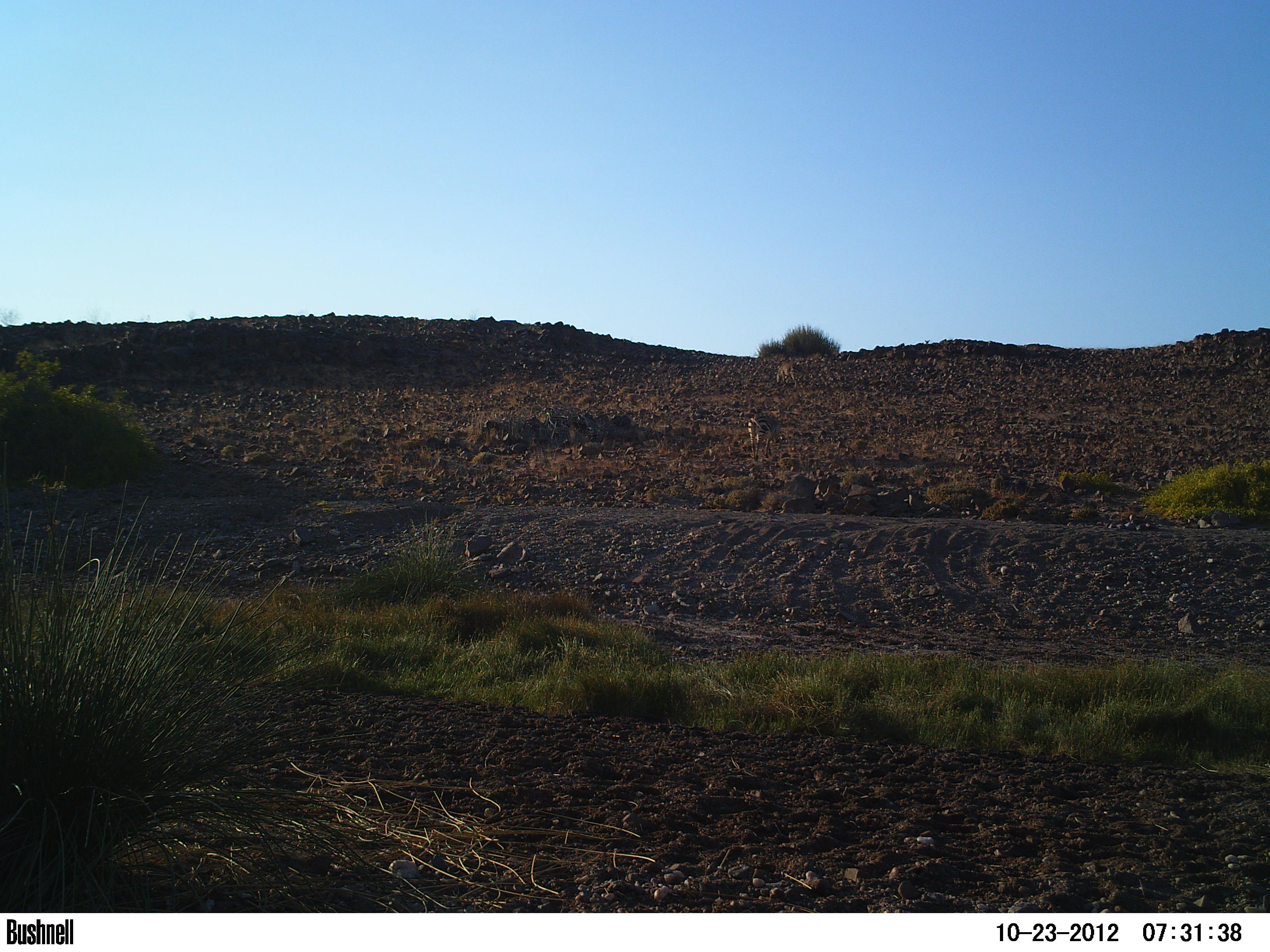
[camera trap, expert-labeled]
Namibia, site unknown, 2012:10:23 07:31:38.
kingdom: Animalia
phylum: Chordata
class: Mammalia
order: Perissodactyla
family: Equidae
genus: Equus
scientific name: Equus zebra hartmannae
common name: hartmann's mountain zebra